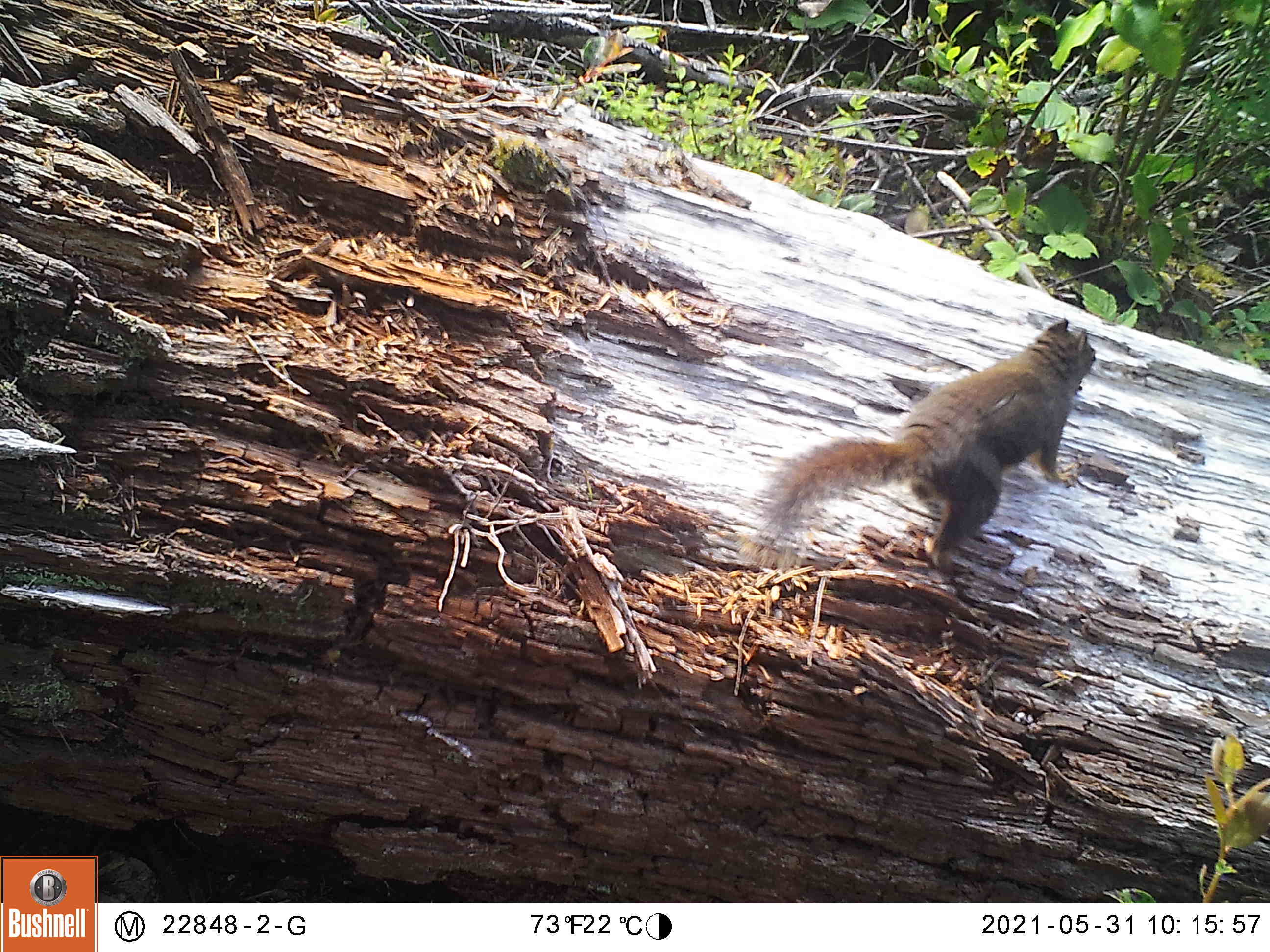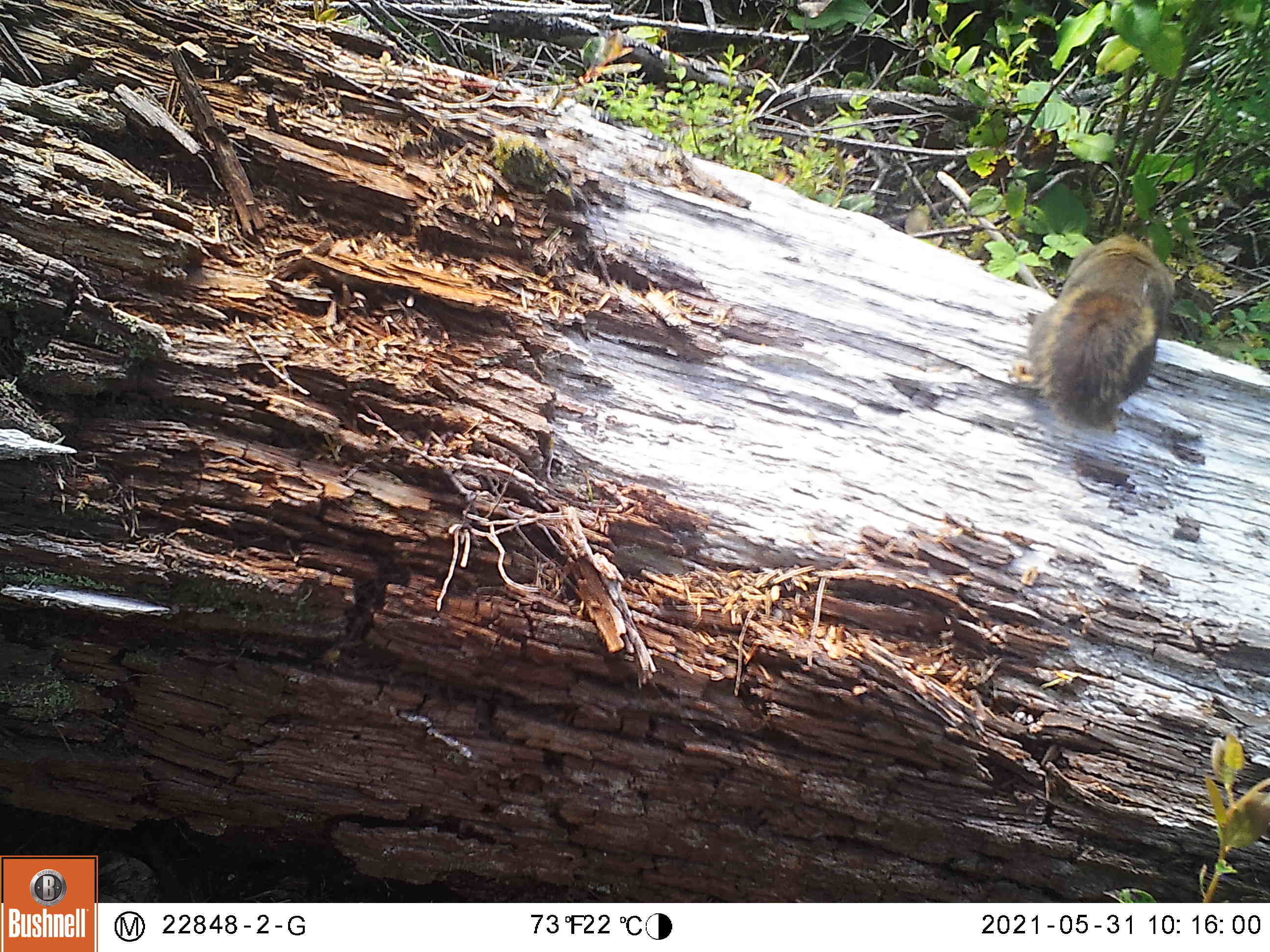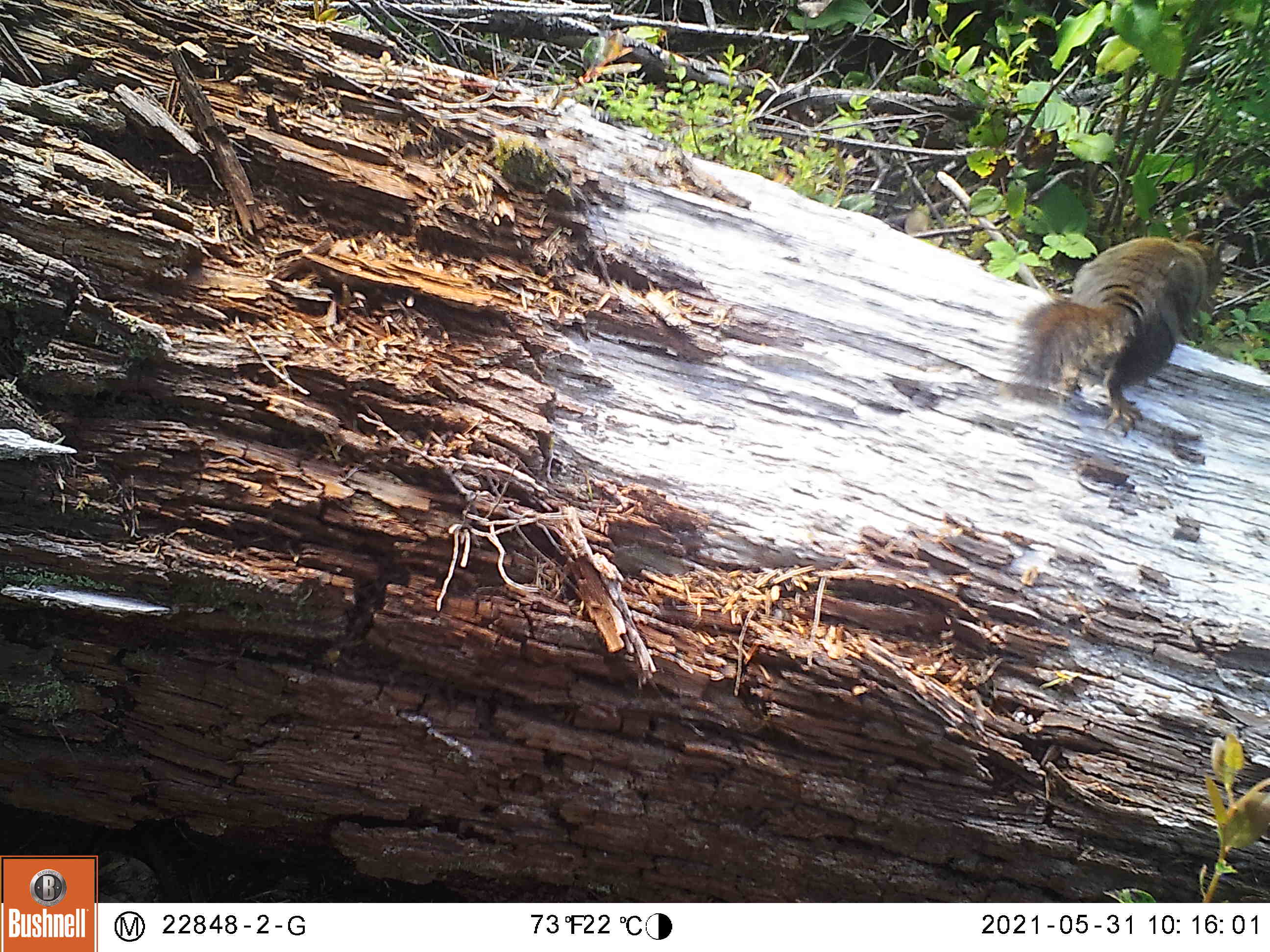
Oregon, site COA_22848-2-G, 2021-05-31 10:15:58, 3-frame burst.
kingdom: Animalia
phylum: Chordata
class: Mammalia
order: Rodentia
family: Sciuridae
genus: Tamiasciurus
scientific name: Tamiasciurus douglasii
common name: douglas squirrel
Douglas squirrel (Tamiasciurus douglasii).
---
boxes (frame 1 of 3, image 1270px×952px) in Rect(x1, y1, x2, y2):
douglas squirrel: Rect(734, 320, 1102, 576)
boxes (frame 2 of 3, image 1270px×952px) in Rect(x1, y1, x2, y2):
douglas squirrel: Rect(1020, 228, 1184, 429)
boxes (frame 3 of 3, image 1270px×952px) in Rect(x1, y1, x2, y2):
douglas squirrel: Rect(1009, 237, 1225, 443)